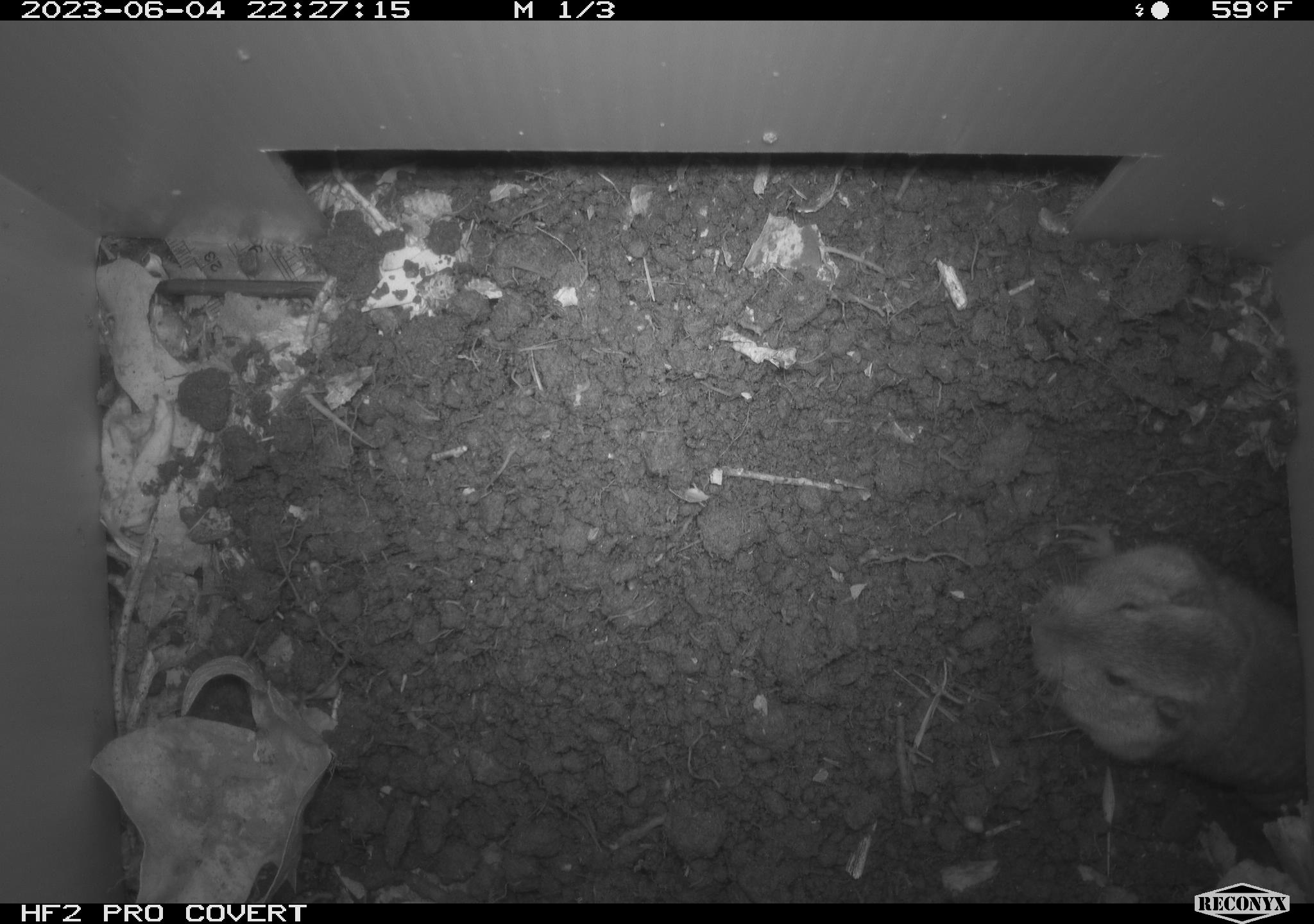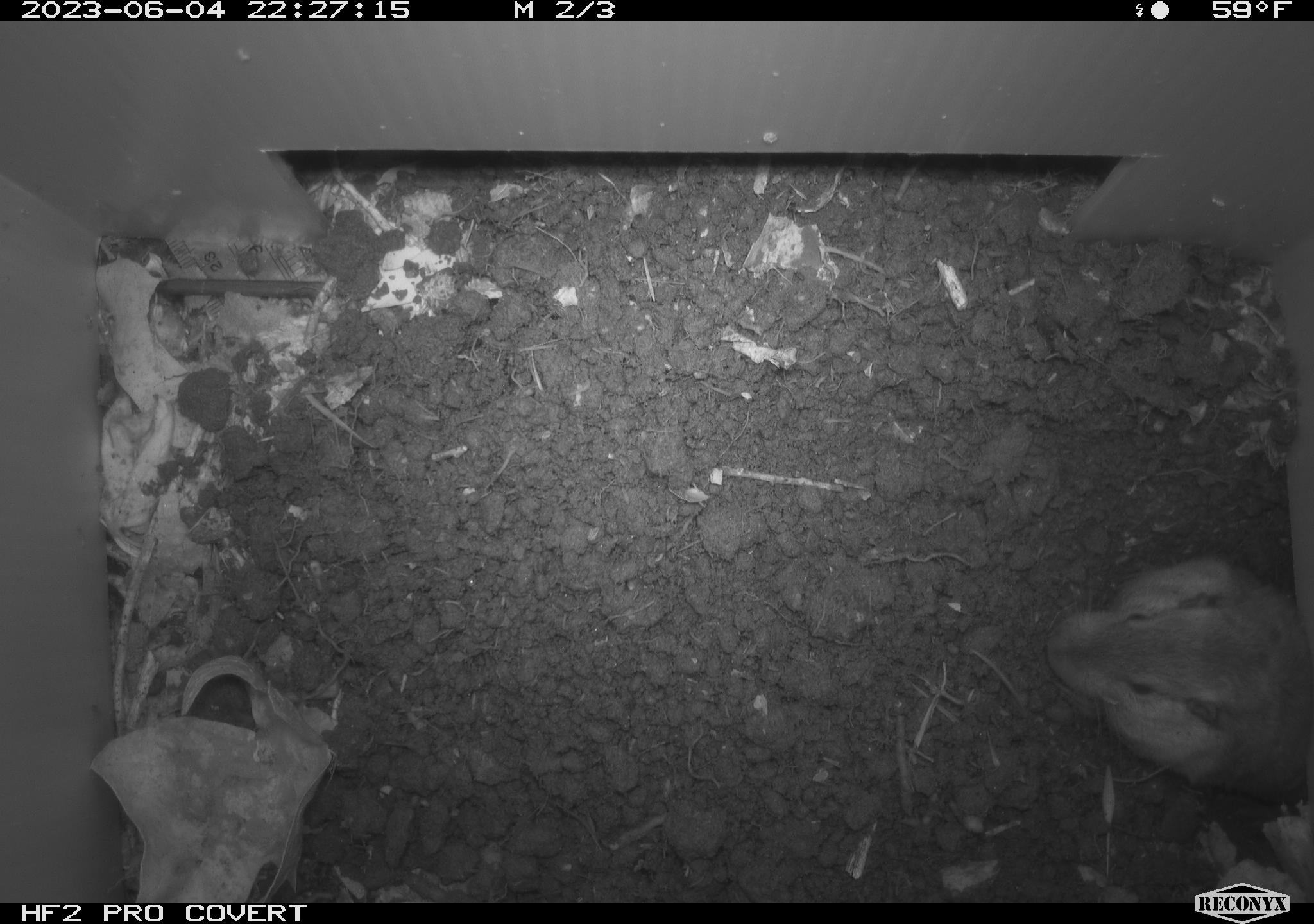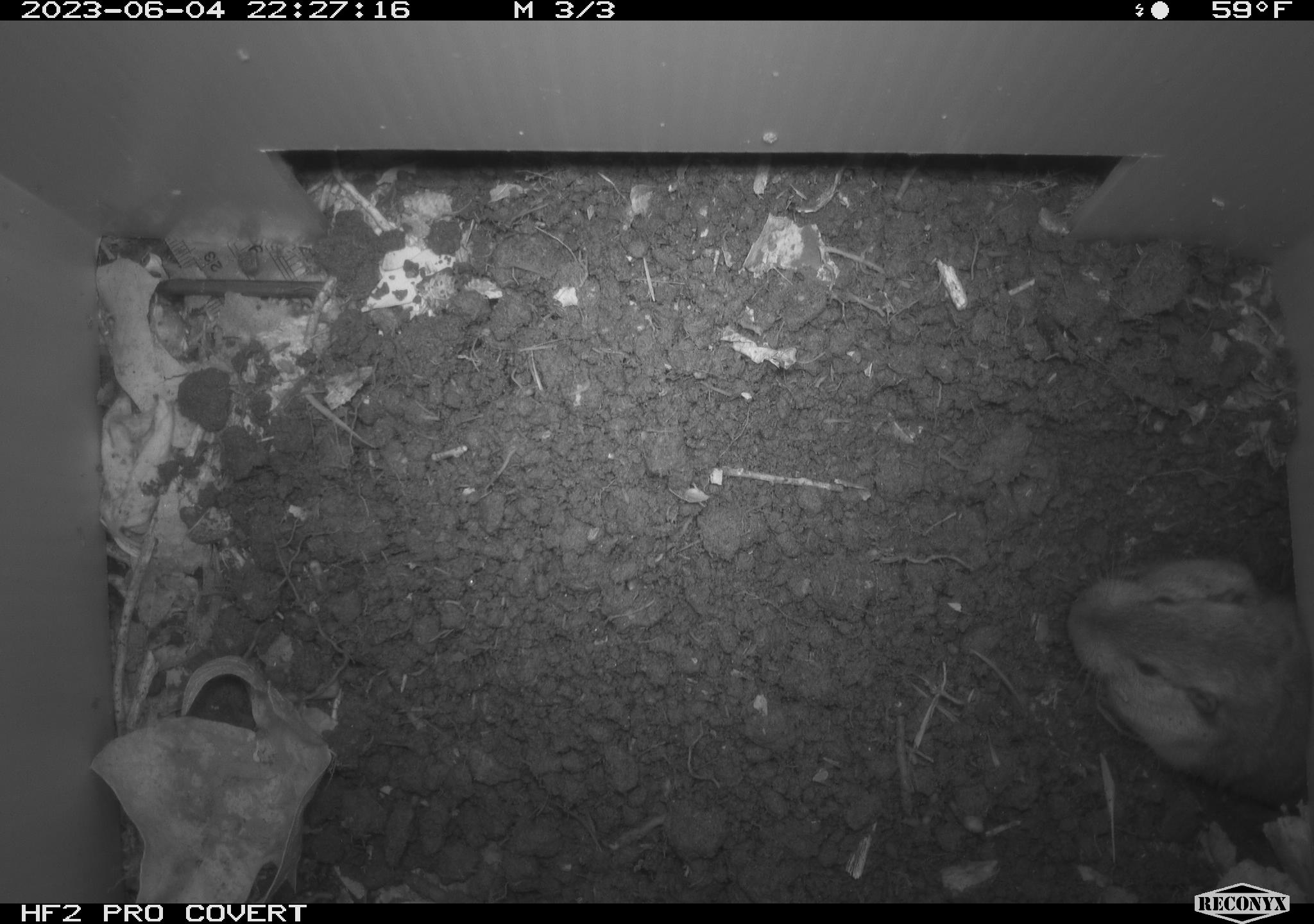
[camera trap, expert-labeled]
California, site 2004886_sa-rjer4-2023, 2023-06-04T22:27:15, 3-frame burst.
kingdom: Animalia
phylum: Chordata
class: Mammalia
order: Rodentia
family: Geomyidae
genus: Megascapheus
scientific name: Megascapheus bottae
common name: botta's pocket gopher